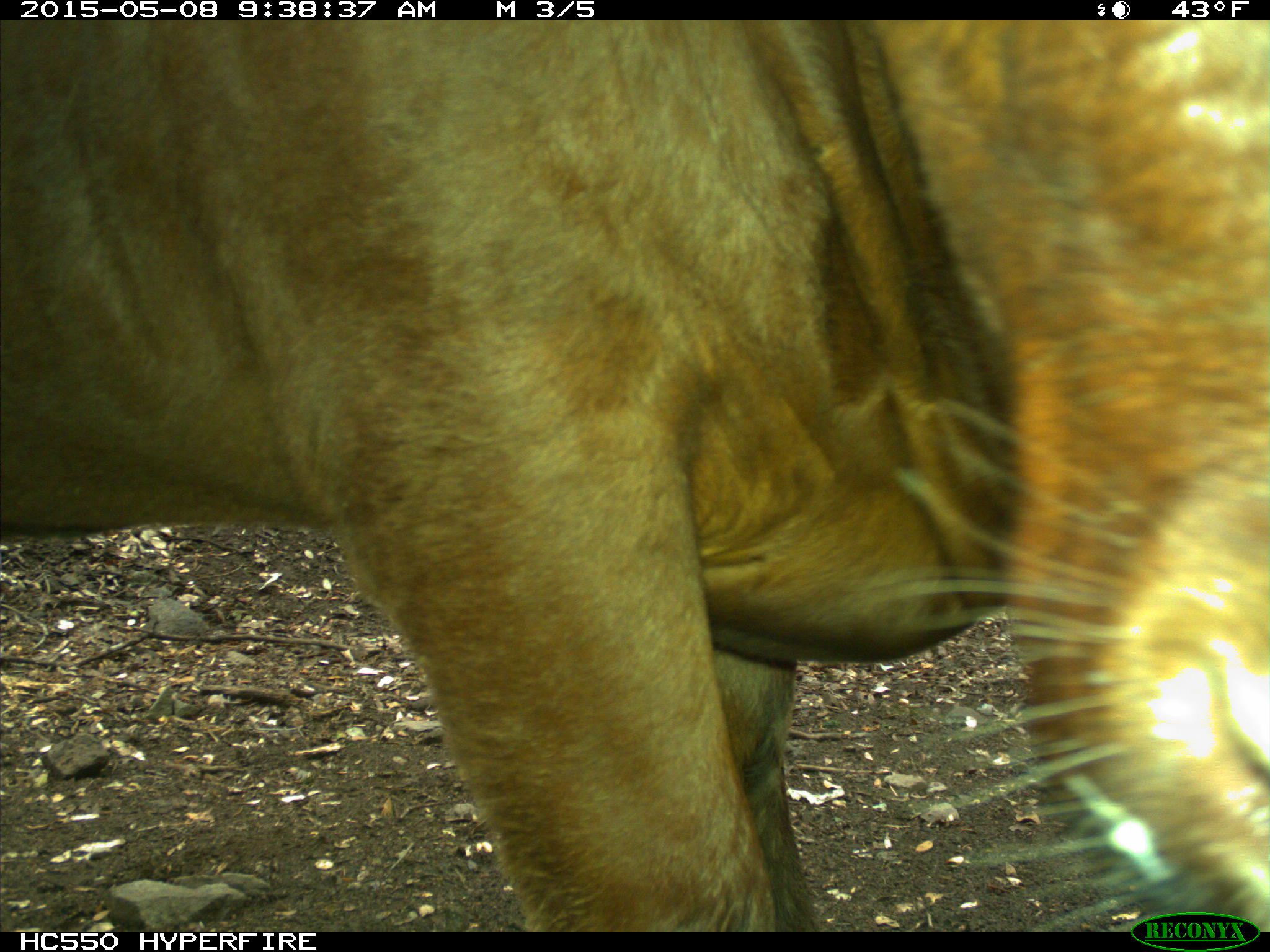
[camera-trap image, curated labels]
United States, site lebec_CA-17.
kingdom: Animalia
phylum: Chordata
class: Mammalia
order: Artiodactyla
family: Bovidae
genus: Bos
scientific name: Bos taurus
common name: domestic cow